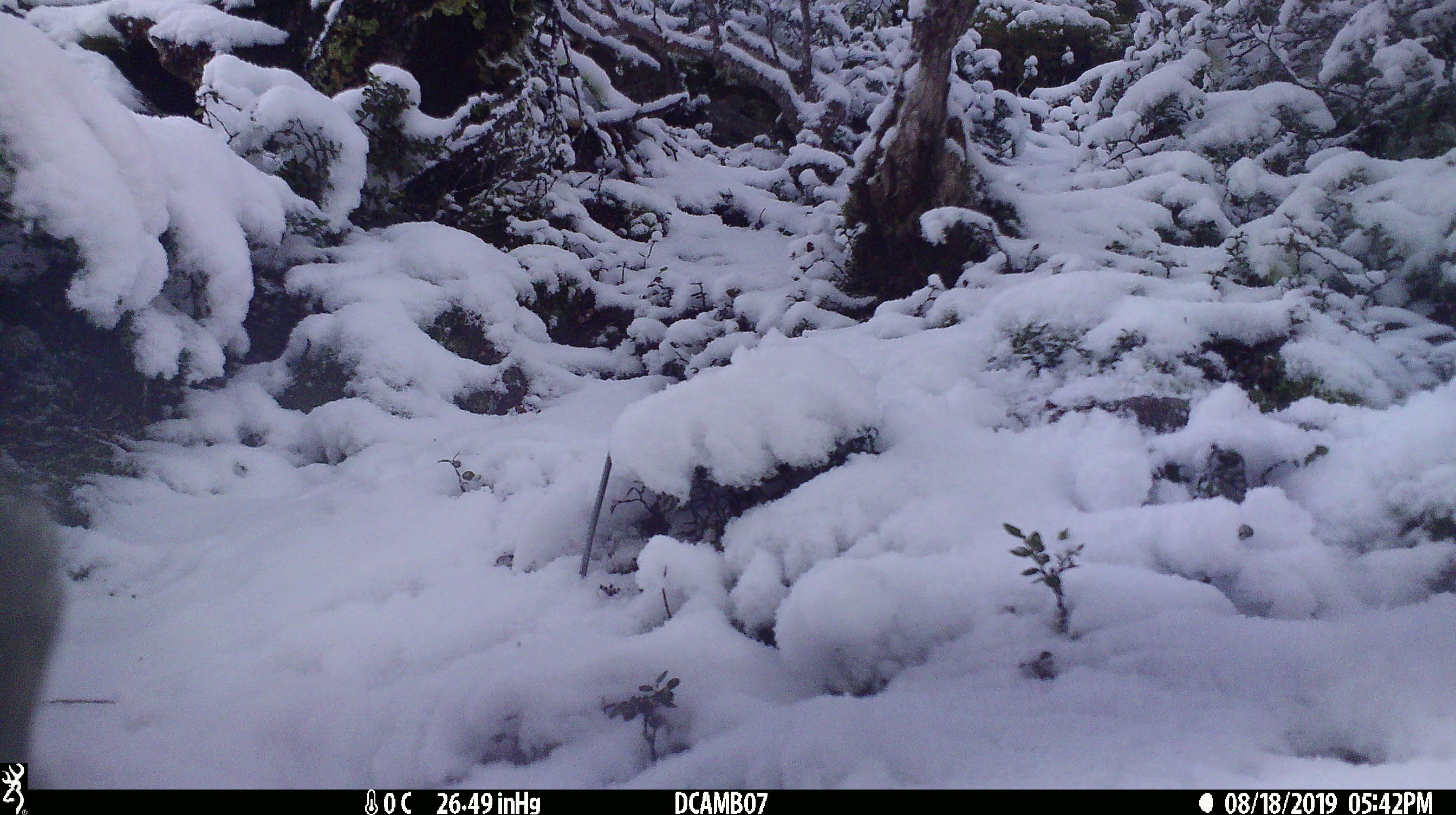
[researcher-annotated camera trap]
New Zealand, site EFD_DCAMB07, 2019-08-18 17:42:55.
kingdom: Animalia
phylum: Chordata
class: Aves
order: Psittaciformes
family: Strigopidae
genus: Nestor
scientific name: Nestor notabilis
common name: kea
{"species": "kea (Nestor notabilis)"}